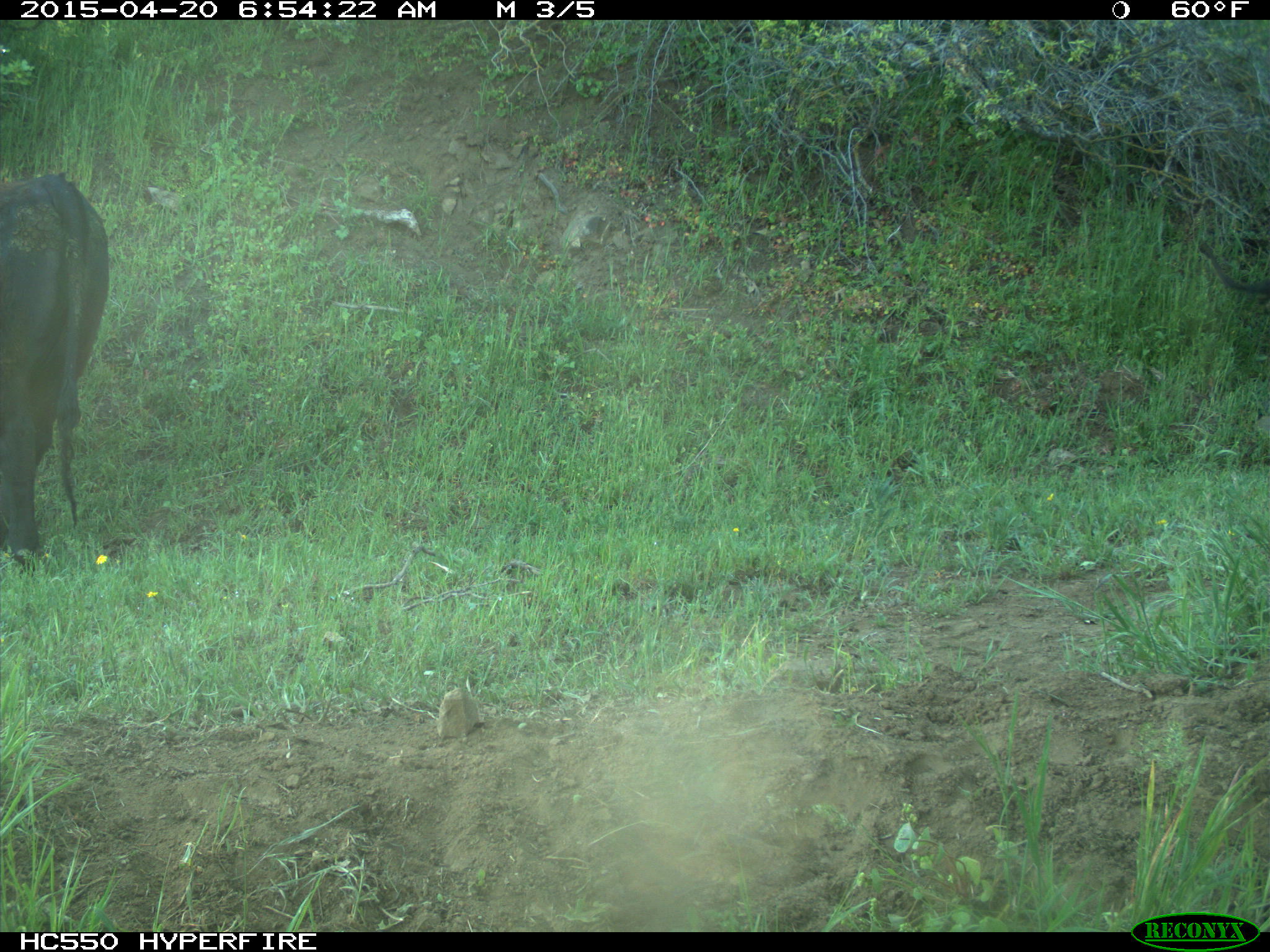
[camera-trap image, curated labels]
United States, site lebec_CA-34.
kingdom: Animalia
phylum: Chordata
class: Mammalia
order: Artiodactyla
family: Bovidae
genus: Bos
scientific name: Bos taurus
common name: domestic cow